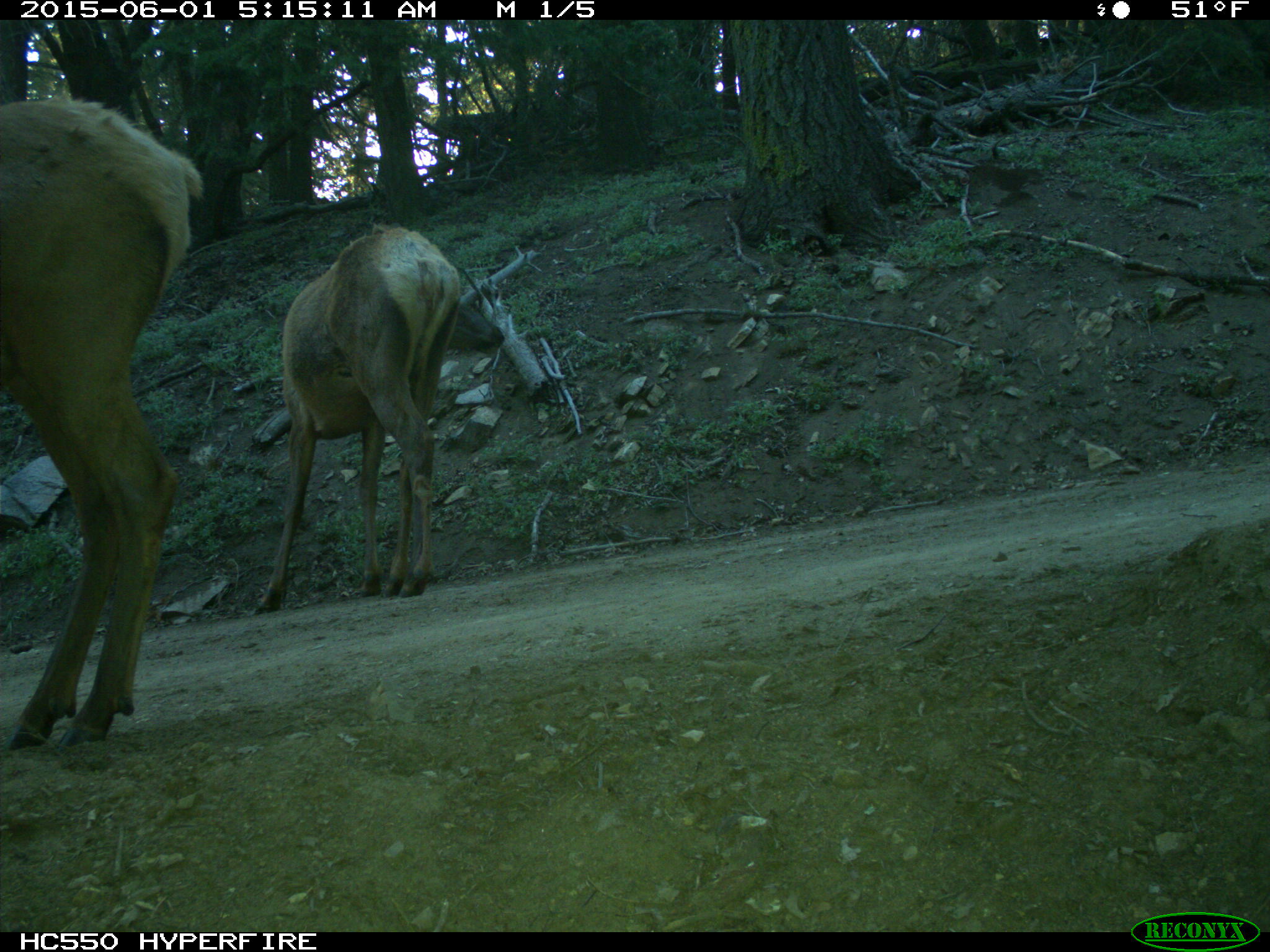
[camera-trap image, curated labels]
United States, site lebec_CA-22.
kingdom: Animalia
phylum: Chordata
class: Mammalia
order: Artiodactyla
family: Cervidae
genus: Cervus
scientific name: Cervus canadensis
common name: elk